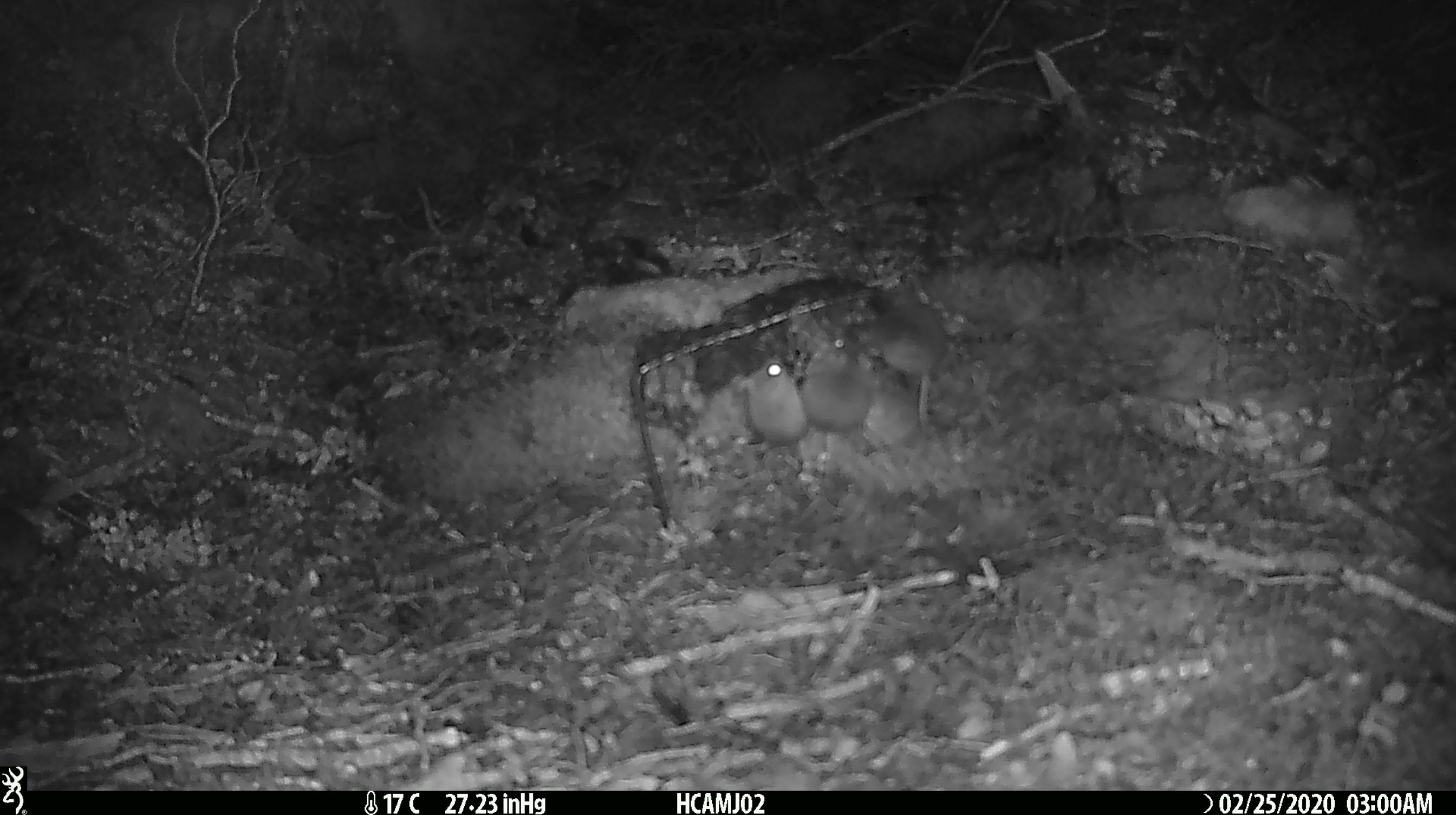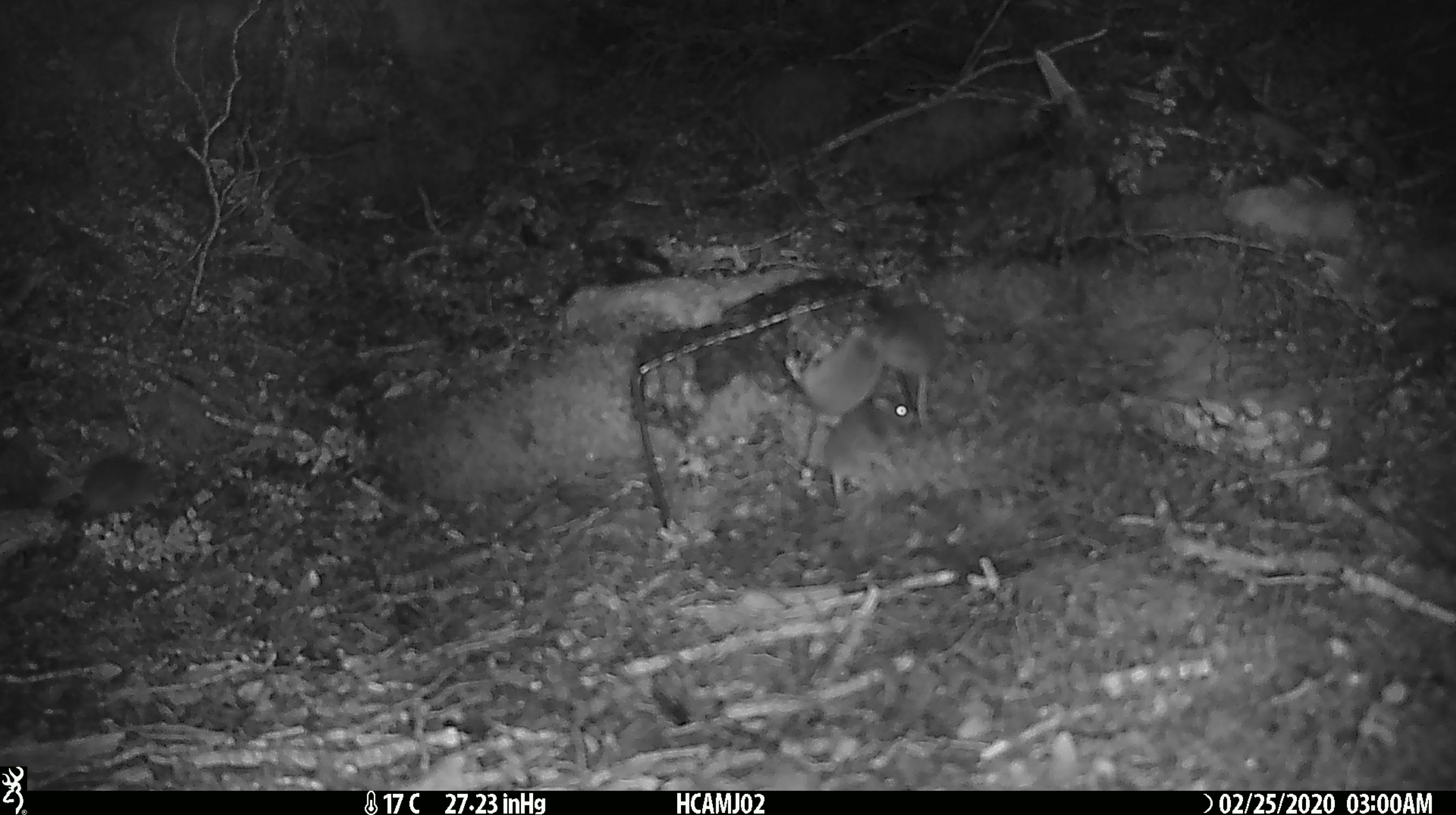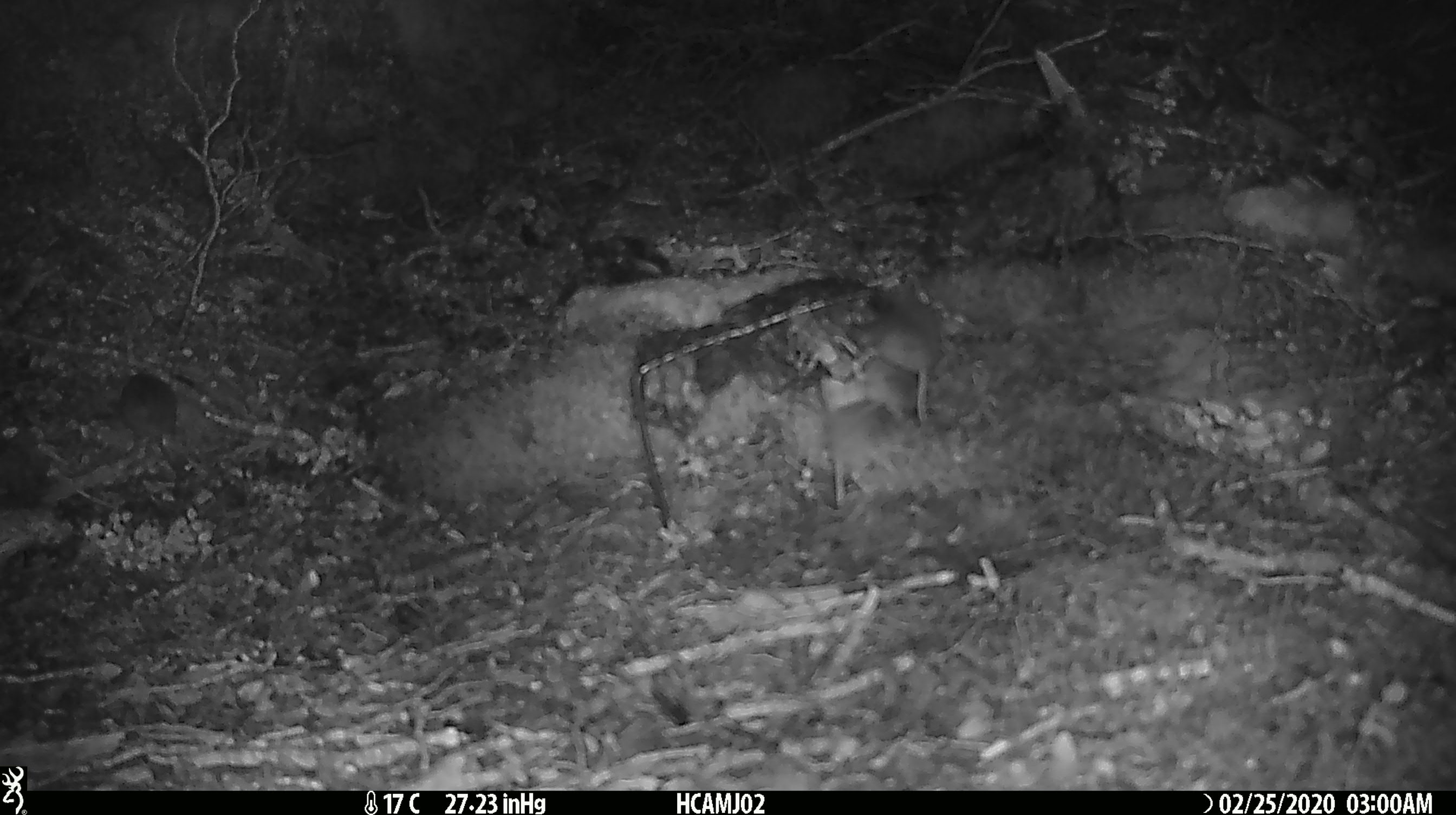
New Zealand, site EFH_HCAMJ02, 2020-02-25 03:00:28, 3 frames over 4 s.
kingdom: Animalia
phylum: Chordata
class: Mammalia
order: Rodentia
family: Muridae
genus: Mus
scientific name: Mus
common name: mouse